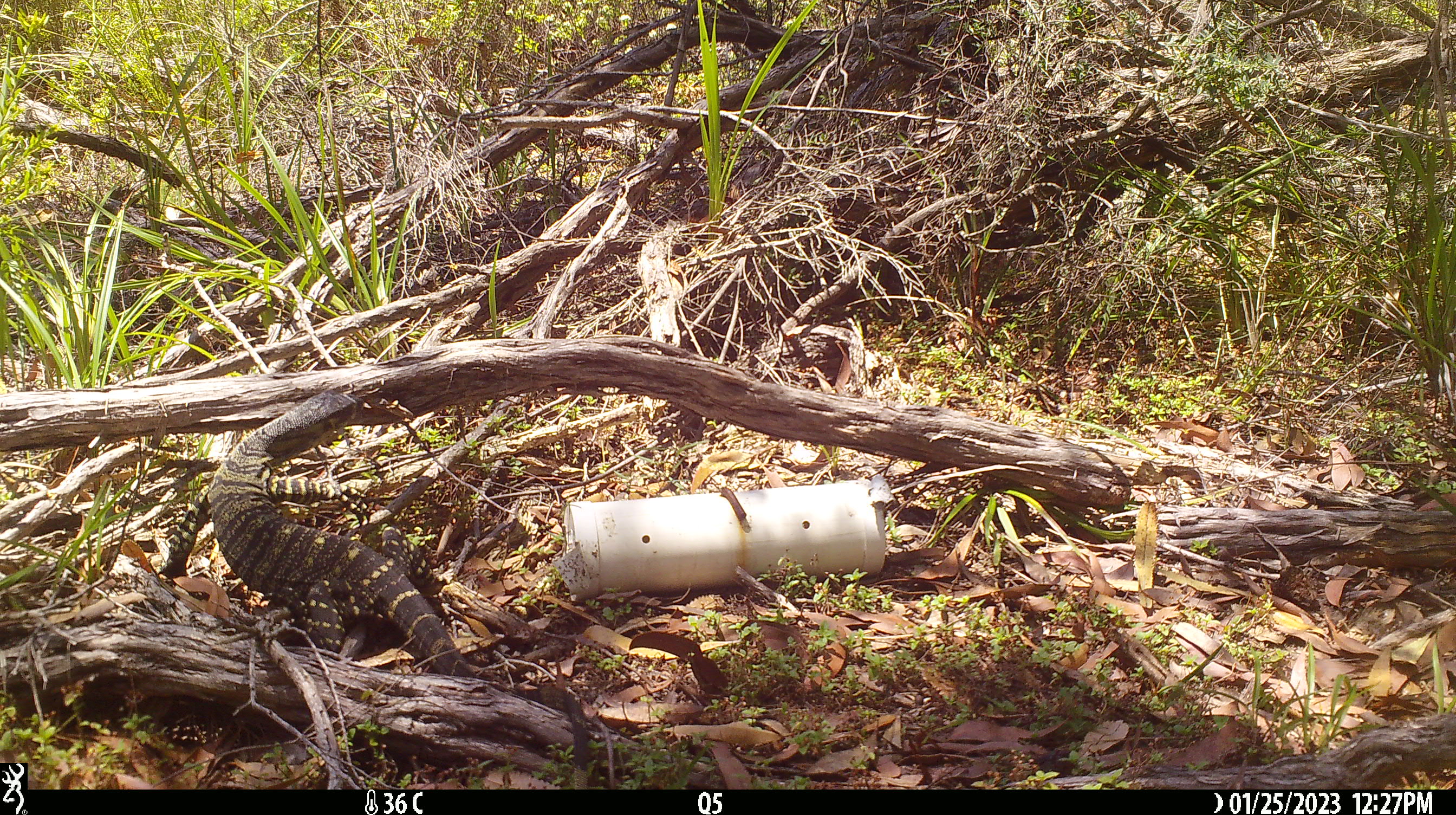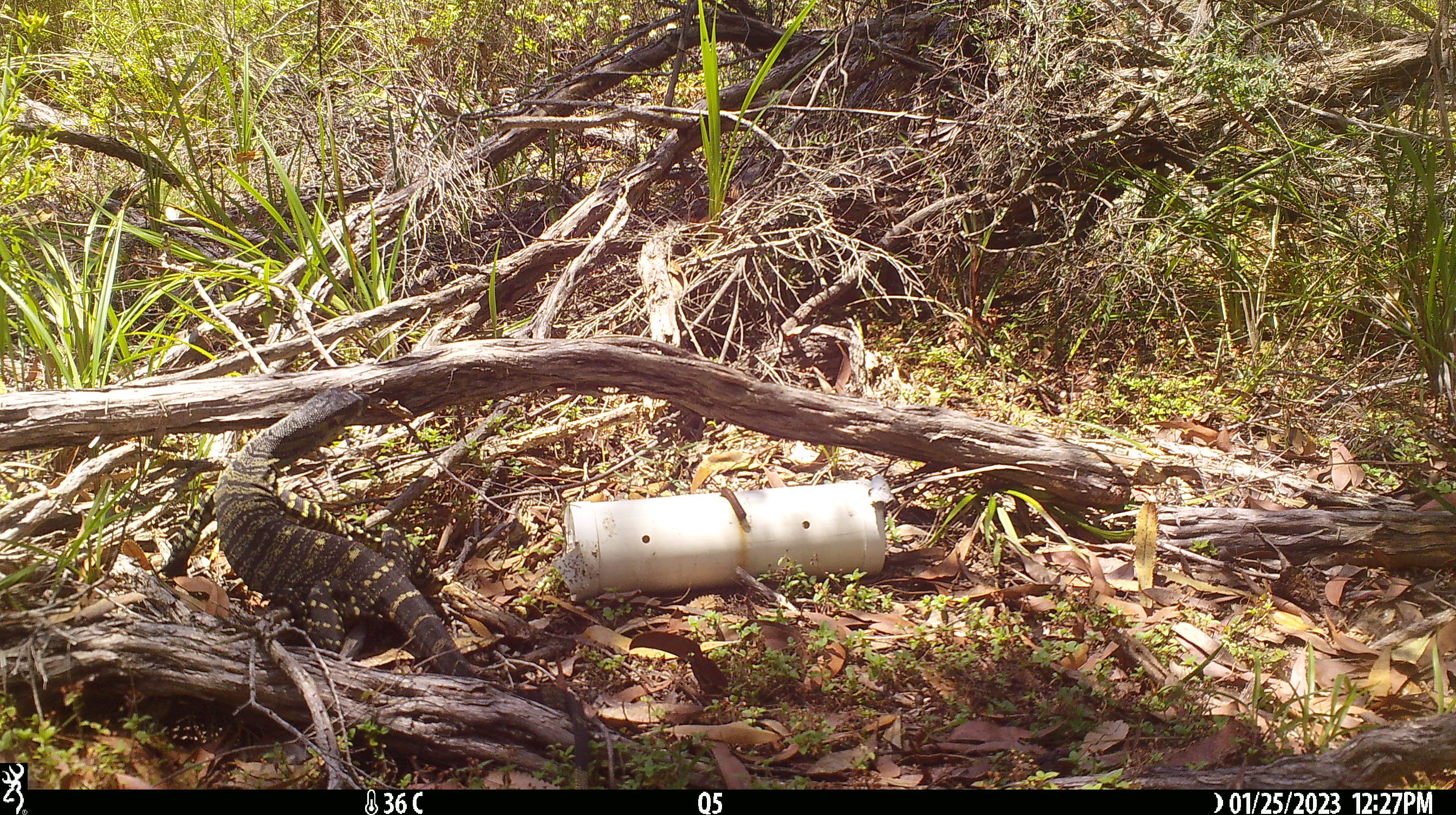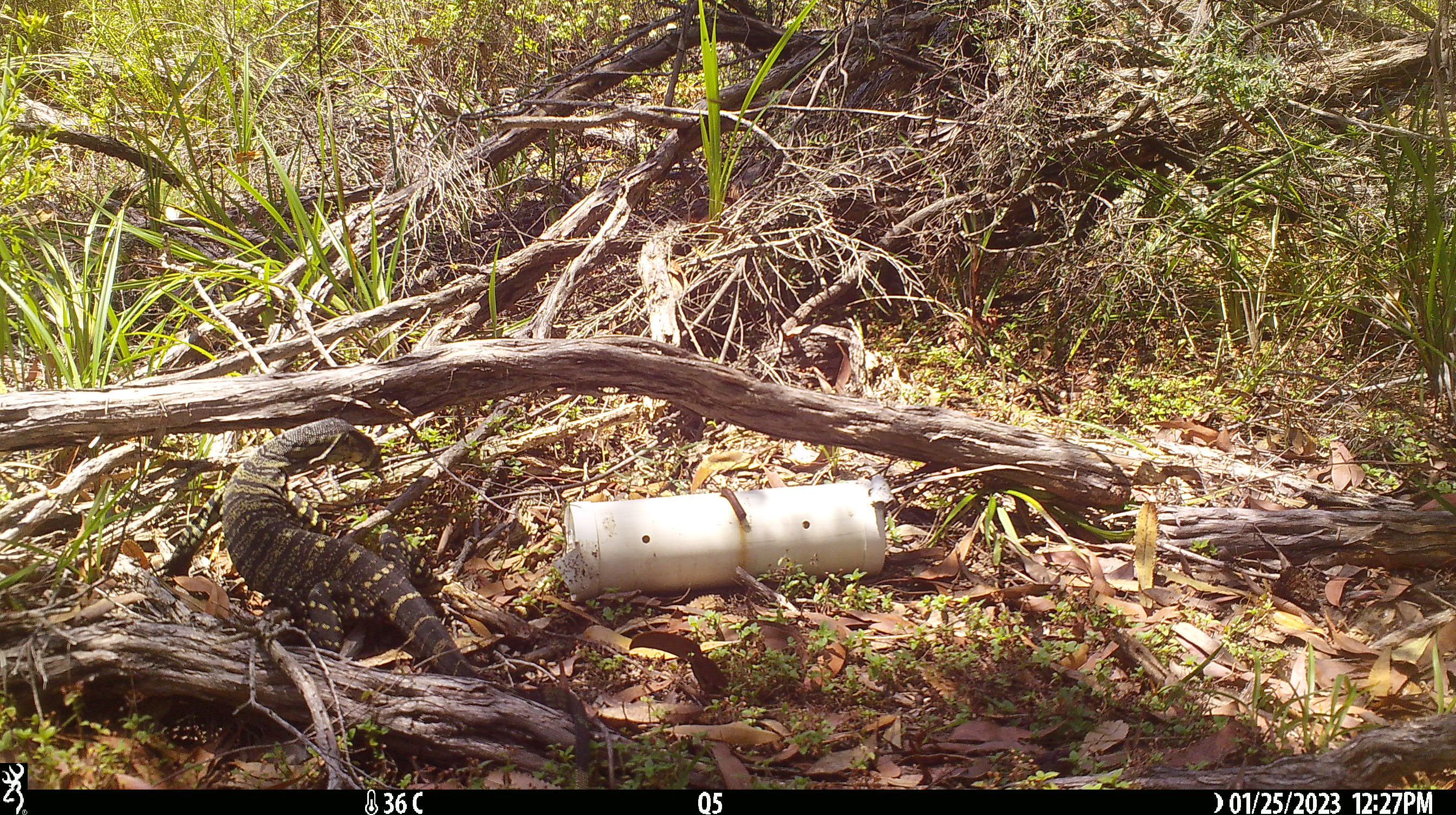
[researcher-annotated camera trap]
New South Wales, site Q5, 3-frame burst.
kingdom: Animalia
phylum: Chordata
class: Reptilia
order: Squamata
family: Varanidae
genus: Varanus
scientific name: Varanus varius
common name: lace monitor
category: goanna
Goanna (lace monitor) (Varanus varius).